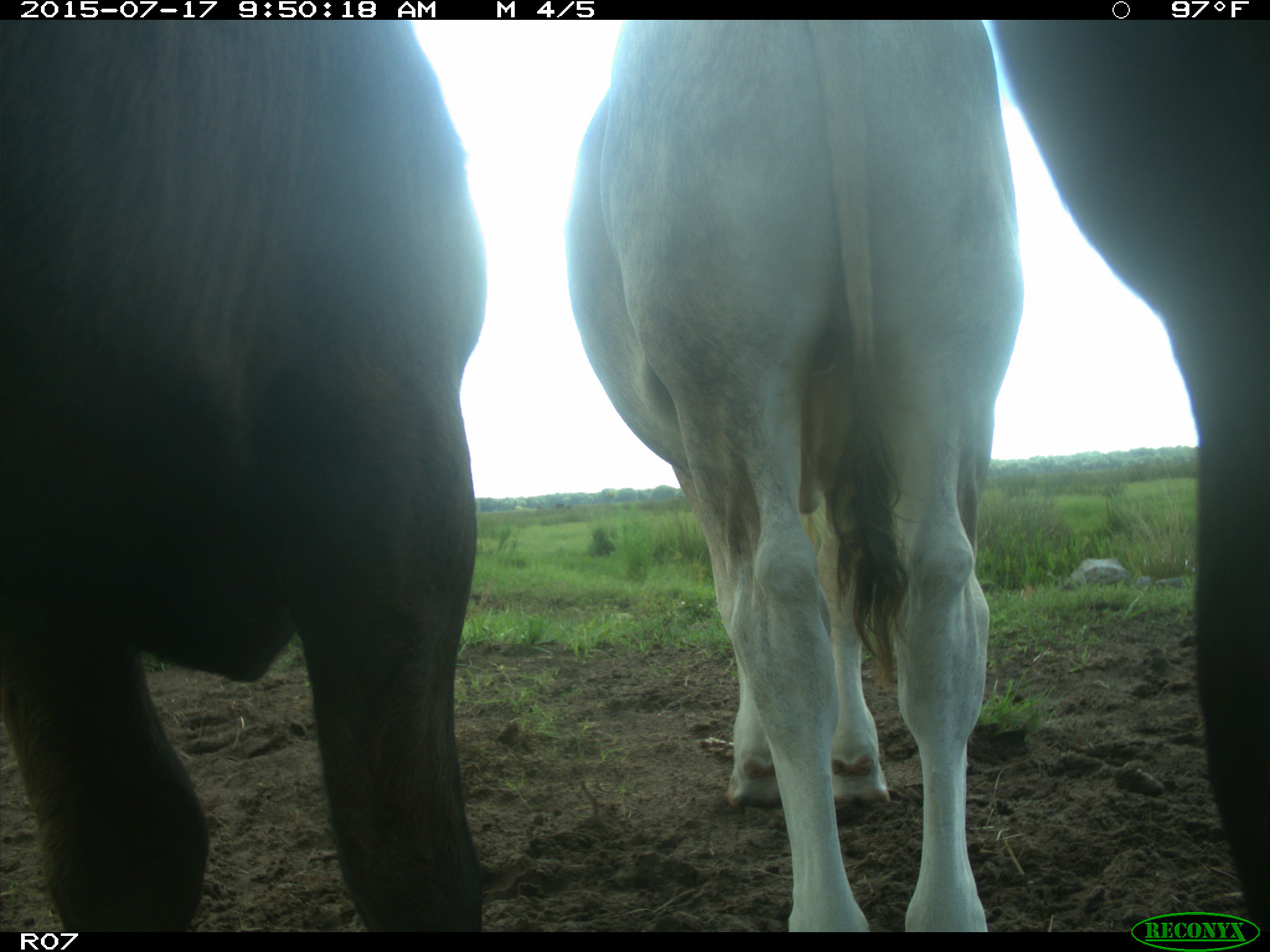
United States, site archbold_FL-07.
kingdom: Animalia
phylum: Chordata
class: Mammalia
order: Artiodactyla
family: Bovidae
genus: Bos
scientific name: Bos taurus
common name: domestic cow